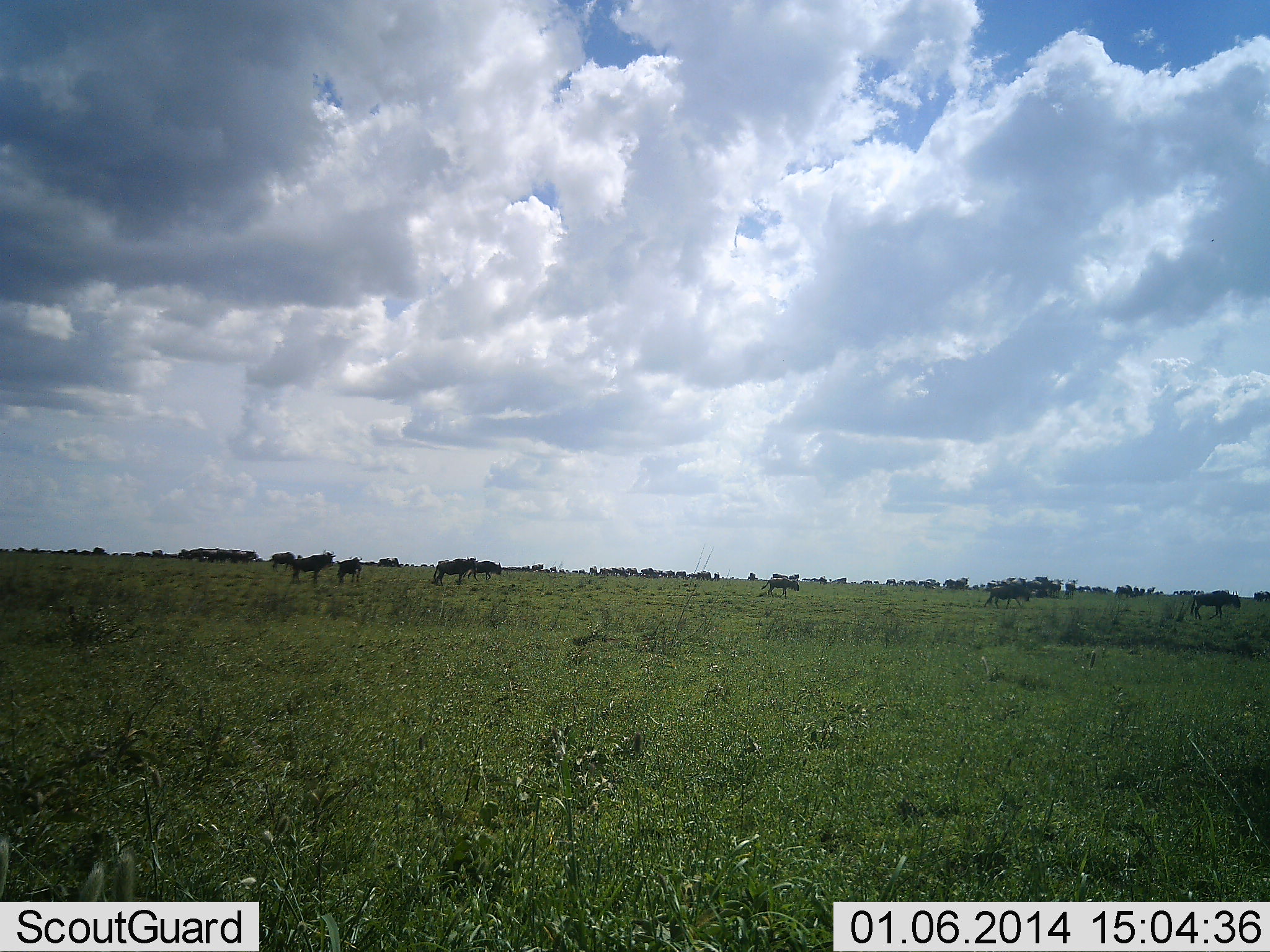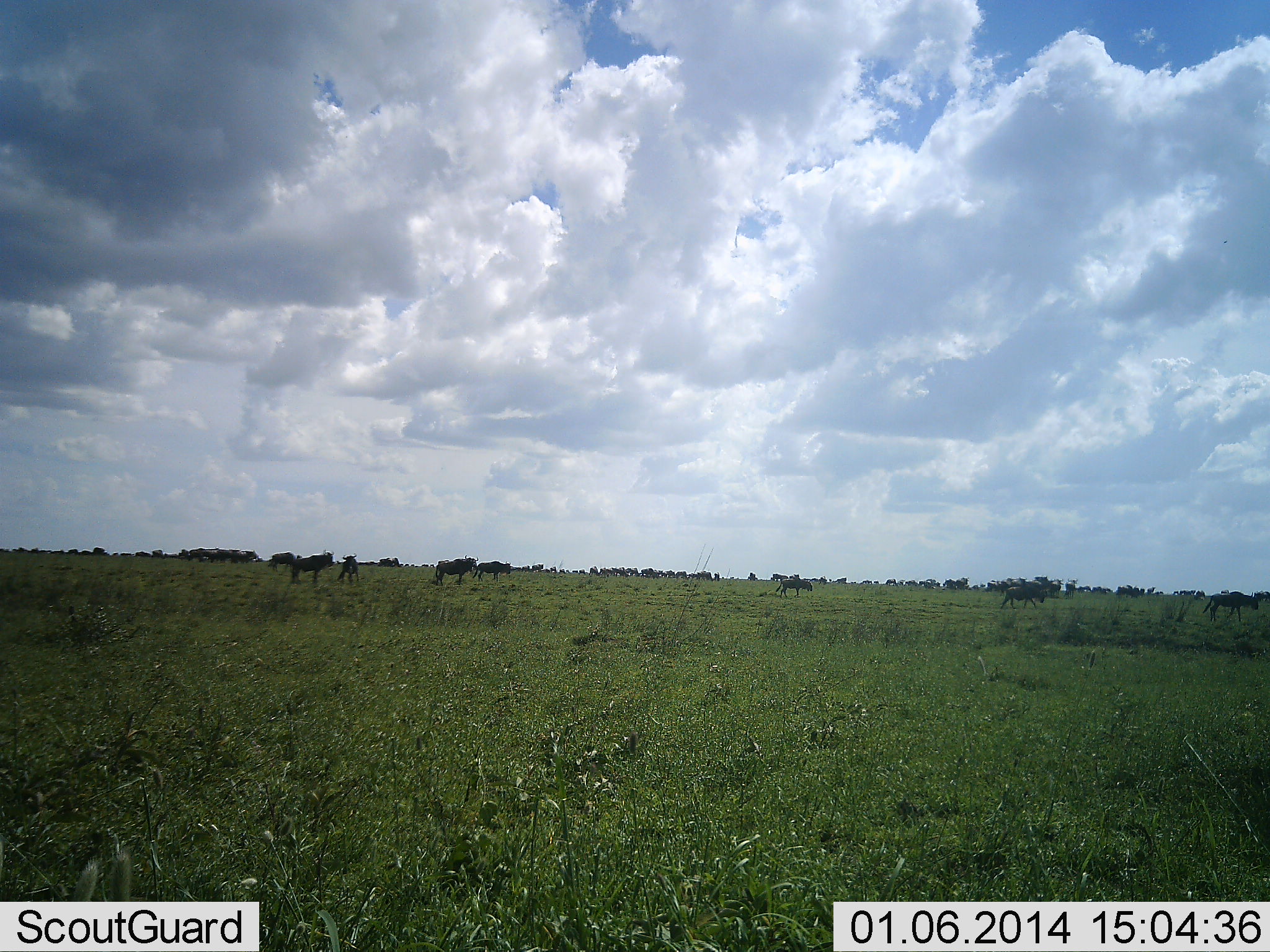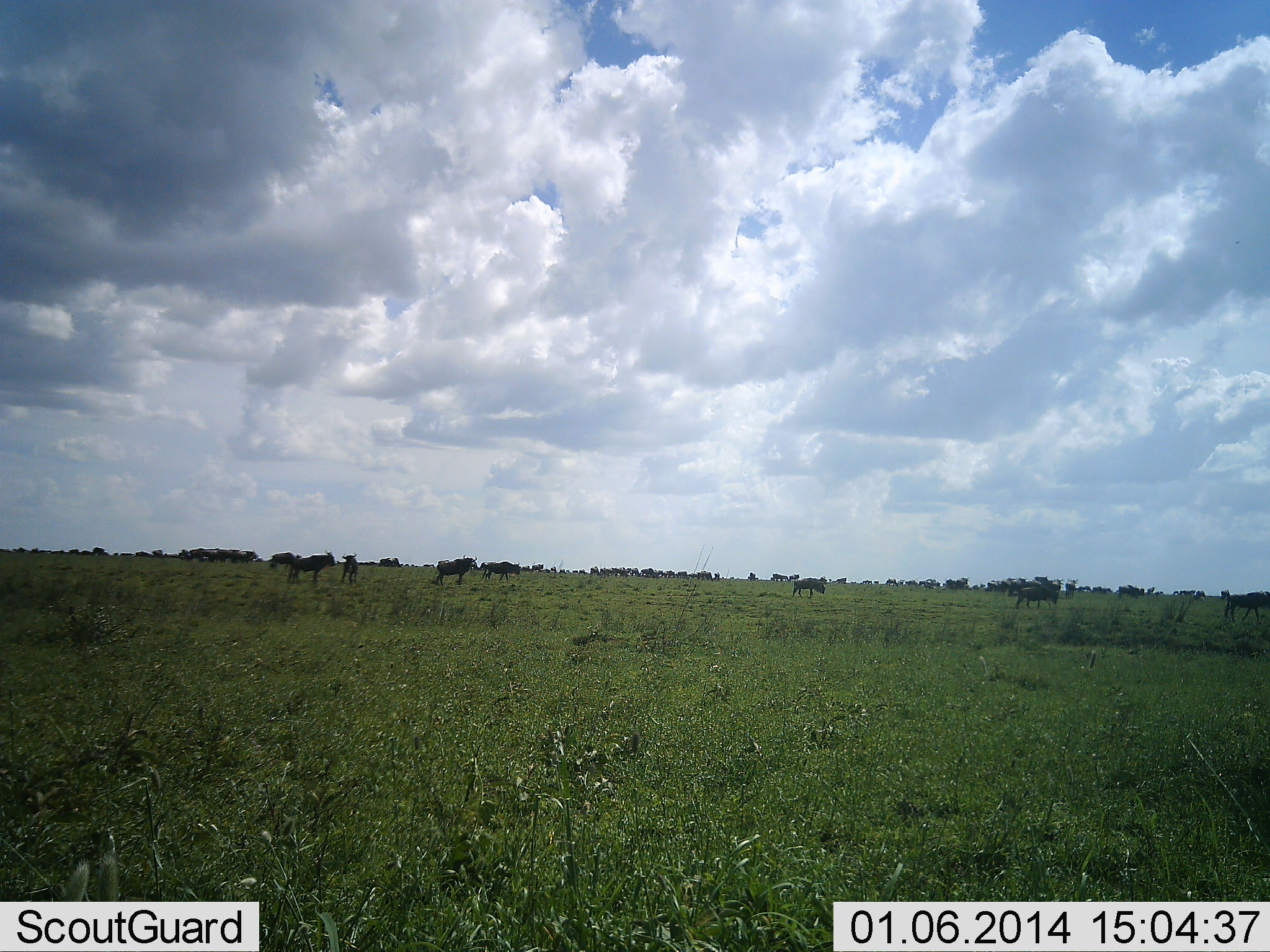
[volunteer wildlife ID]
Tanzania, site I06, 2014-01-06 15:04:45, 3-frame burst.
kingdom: Animalia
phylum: Chordata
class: Mammalia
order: Artiodactyla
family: Bovidae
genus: Connochaetes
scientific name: Connochaetes taurinus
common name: blue wildebeest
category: wildebeest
Wildebeest (blue wildebeest) (Connochaetes taurinus), count 11-50. Behavior (volunteer vote fractions): standing 60%, resting 0%, moving 90%, interacting 0%. Young present (vote fraction): 0%. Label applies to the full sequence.